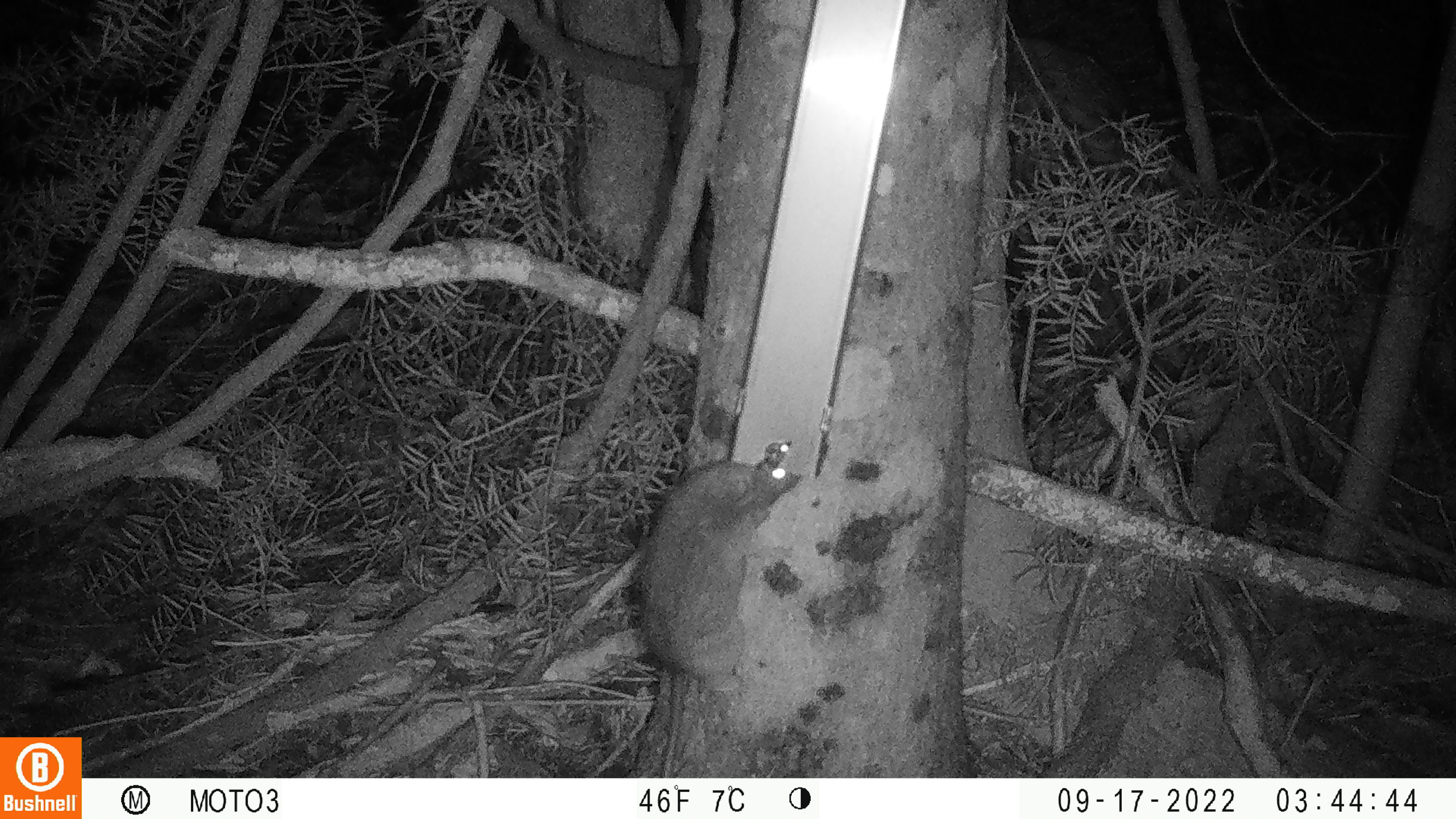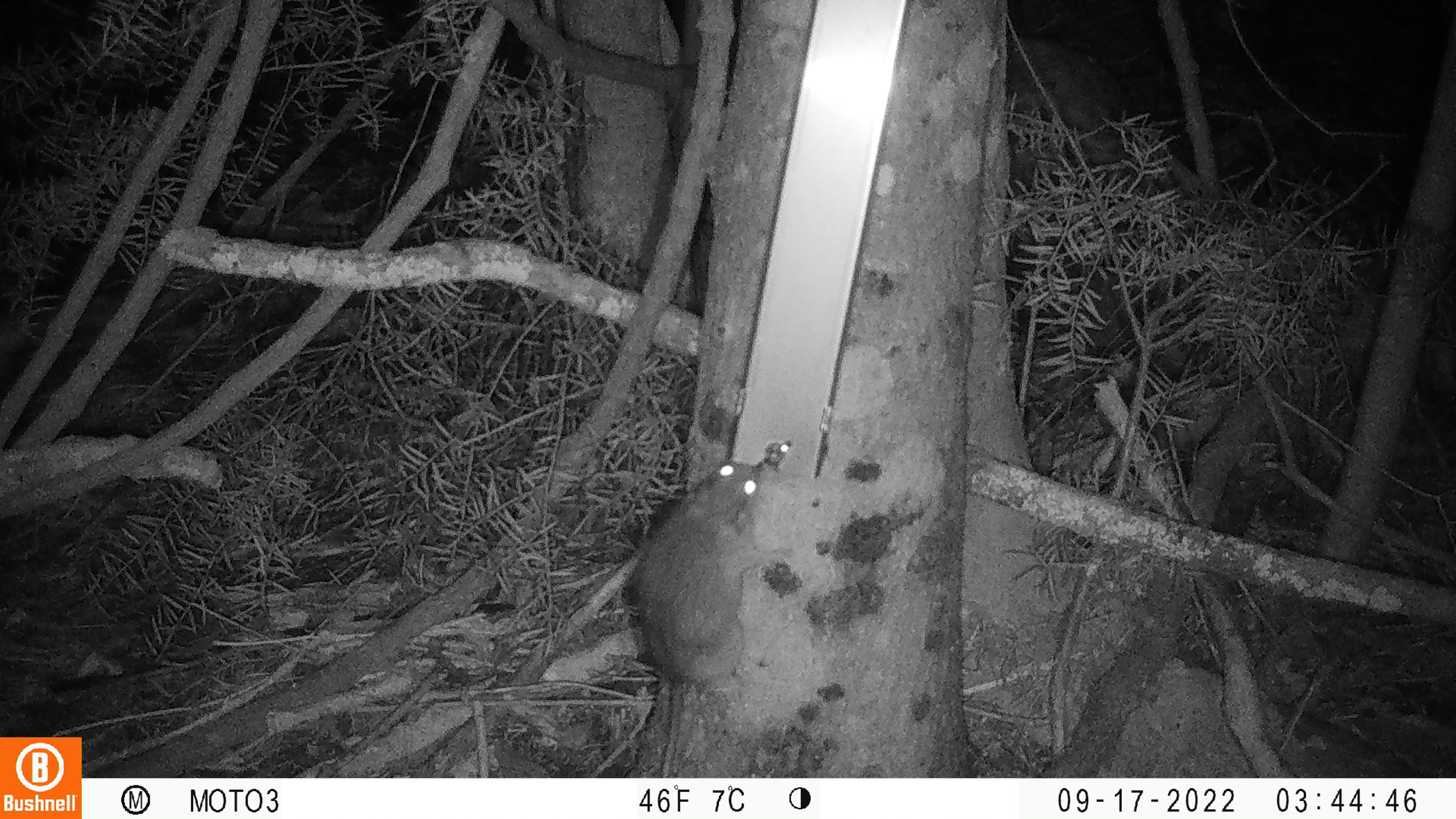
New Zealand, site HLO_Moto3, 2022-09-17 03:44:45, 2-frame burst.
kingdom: Animalia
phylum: Chordata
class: Mammalia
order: Rodentia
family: Muridae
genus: Rattus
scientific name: Rattus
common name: rat